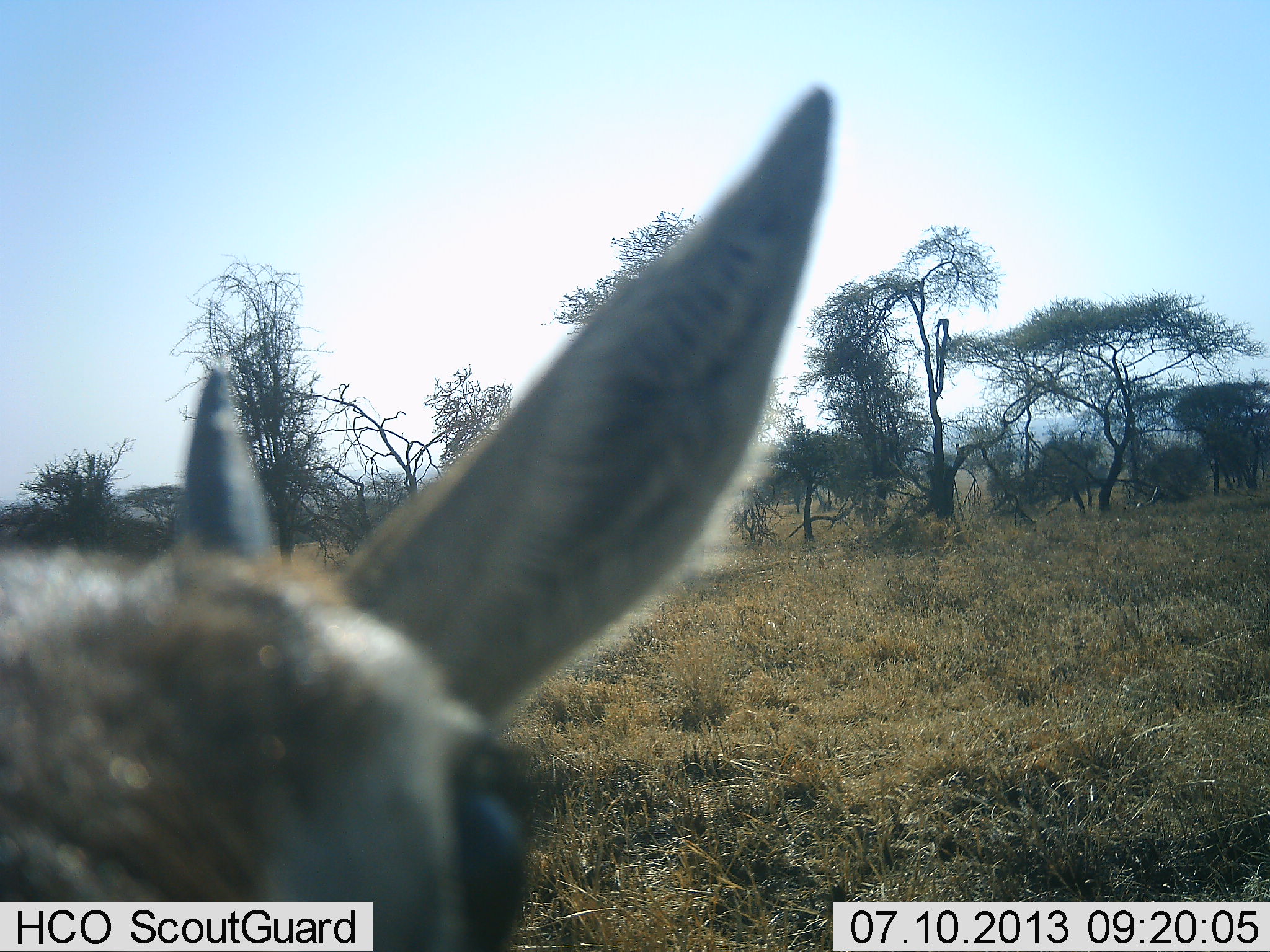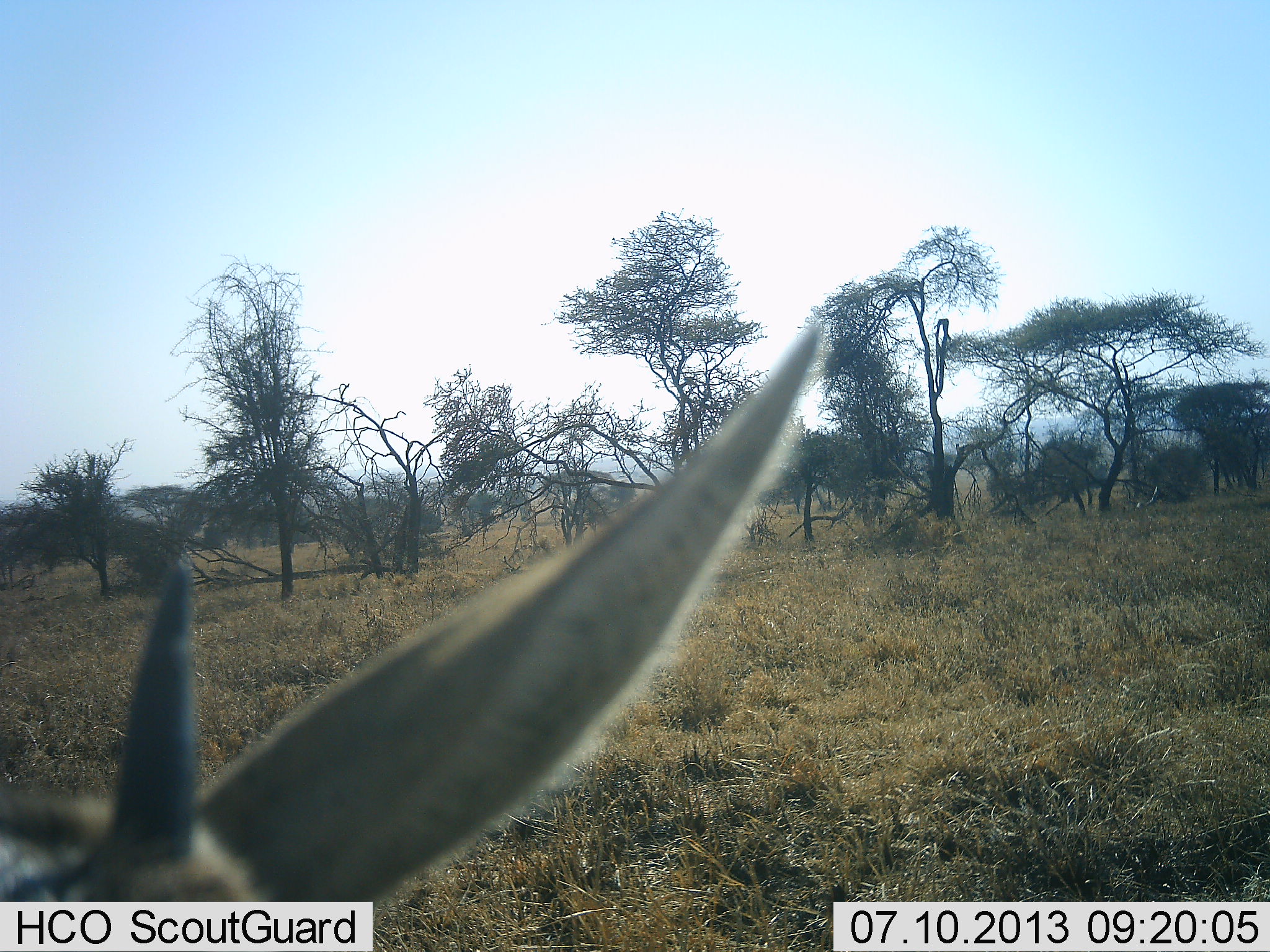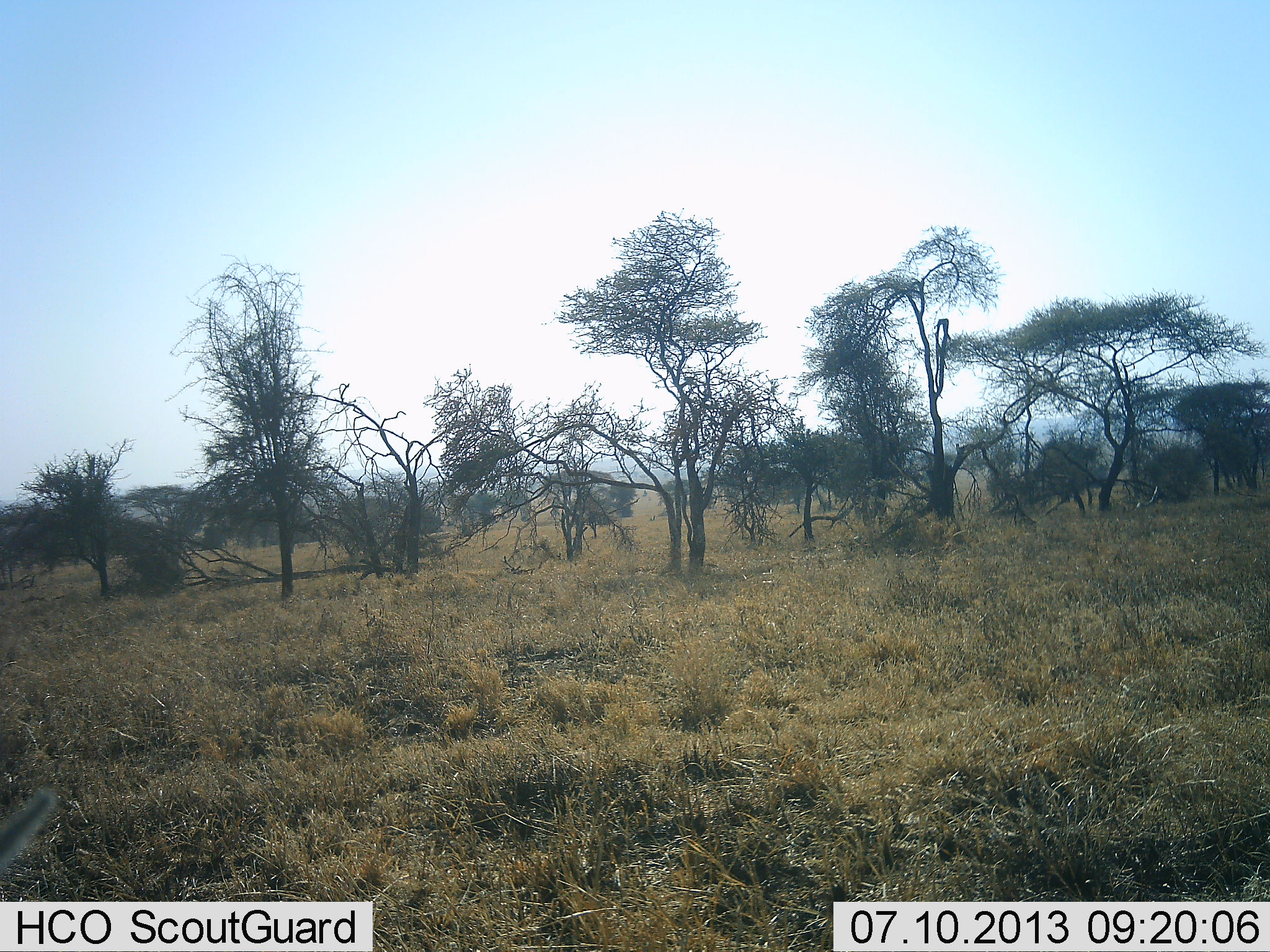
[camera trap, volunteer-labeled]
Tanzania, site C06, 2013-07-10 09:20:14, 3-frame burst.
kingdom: Animalia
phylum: Chordata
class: Mammalia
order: Artiodactyla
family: Bovidae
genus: Eudorcas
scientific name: Eudorcas thomsonii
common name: thomson's gazelle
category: gazellethomsons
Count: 1.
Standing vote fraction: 81%.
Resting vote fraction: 0%.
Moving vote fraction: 19%.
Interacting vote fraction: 0%.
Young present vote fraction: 6%.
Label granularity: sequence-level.